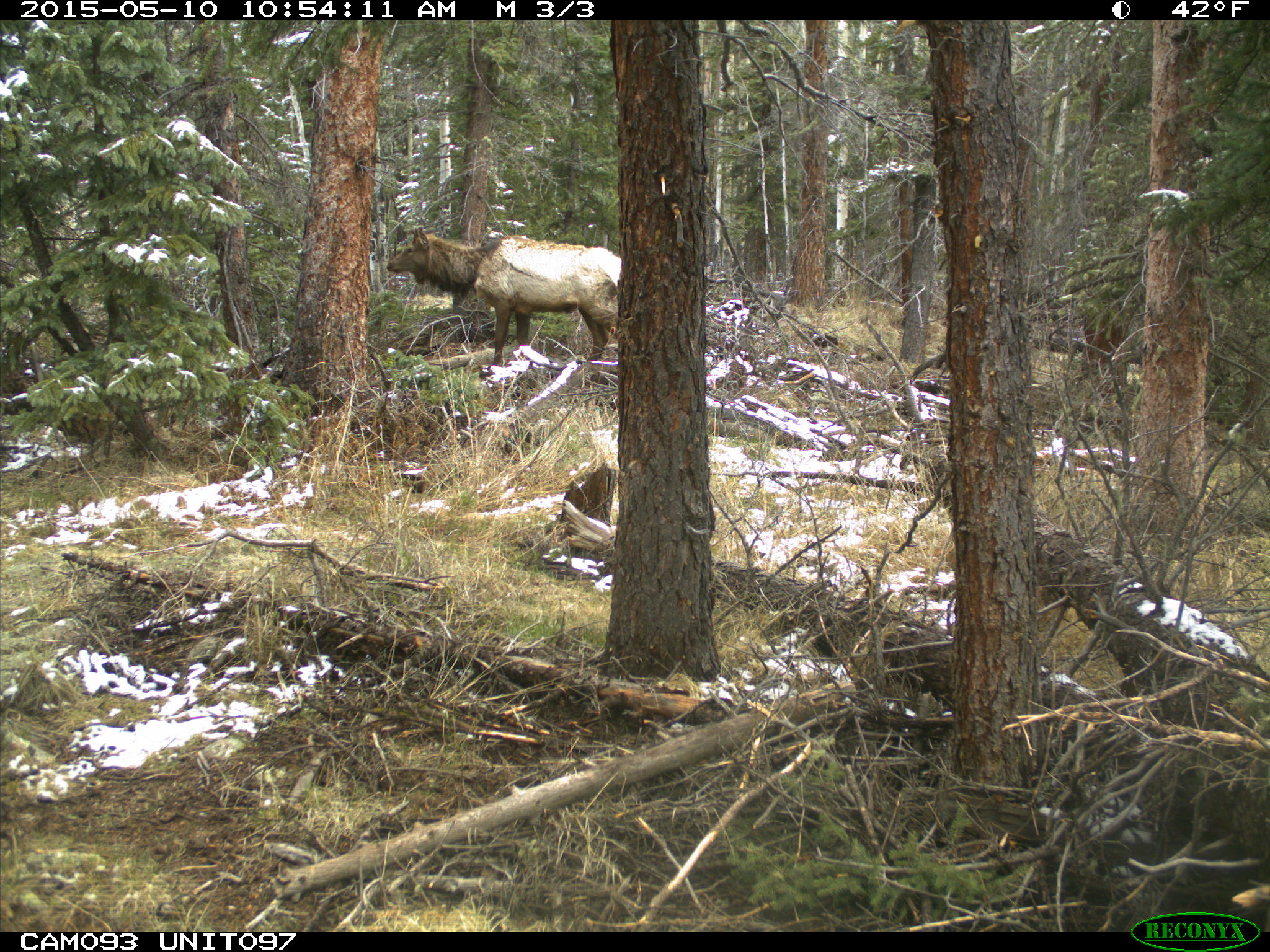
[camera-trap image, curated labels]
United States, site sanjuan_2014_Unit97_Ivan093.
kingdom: Animalia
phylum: Chordata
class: Mammalia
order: Artiodactyla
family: Cervidae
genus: Cervus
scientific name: Cervus elaphus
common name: red deer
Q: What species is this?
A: Cervus elaphus (red deer).